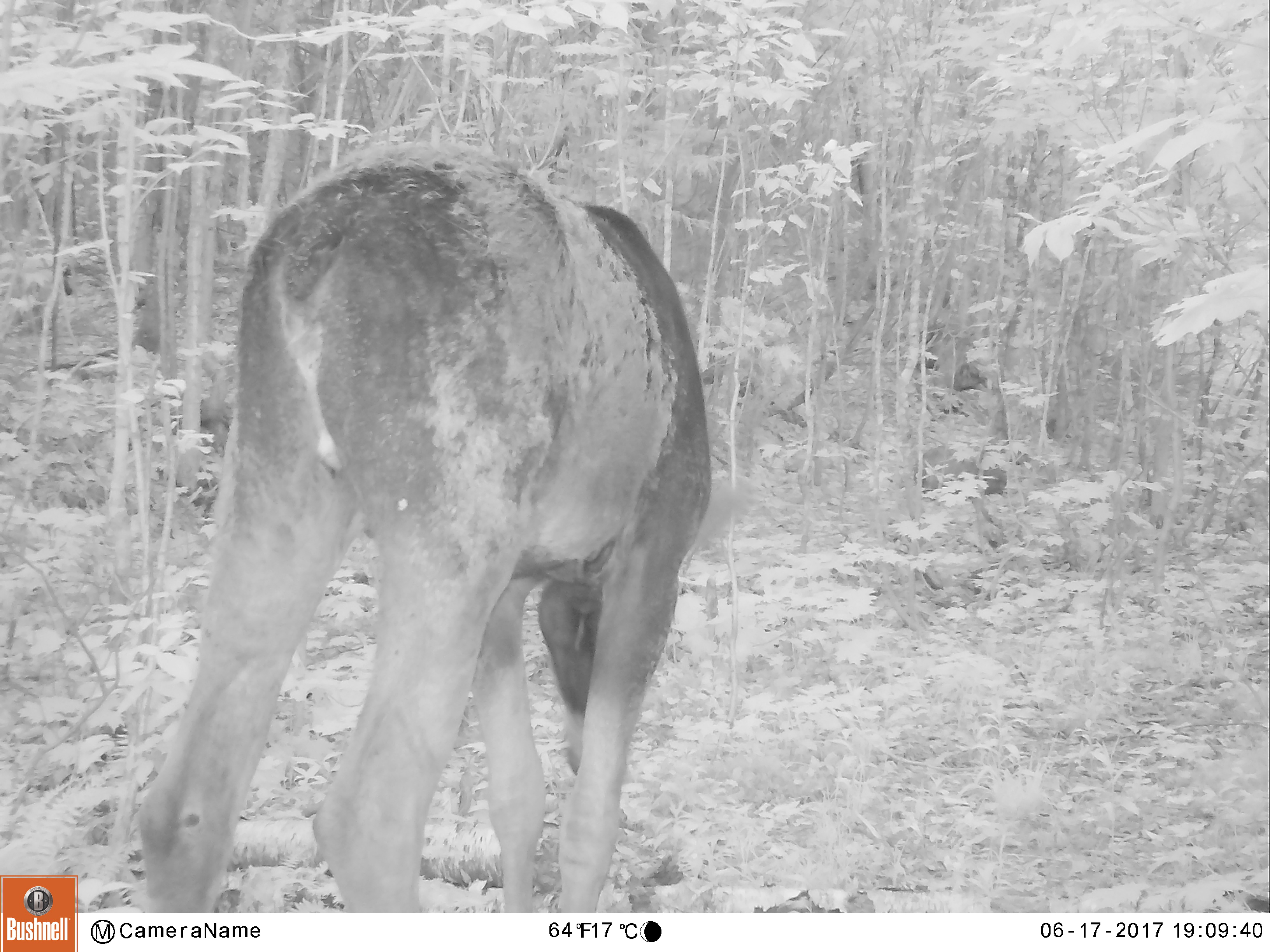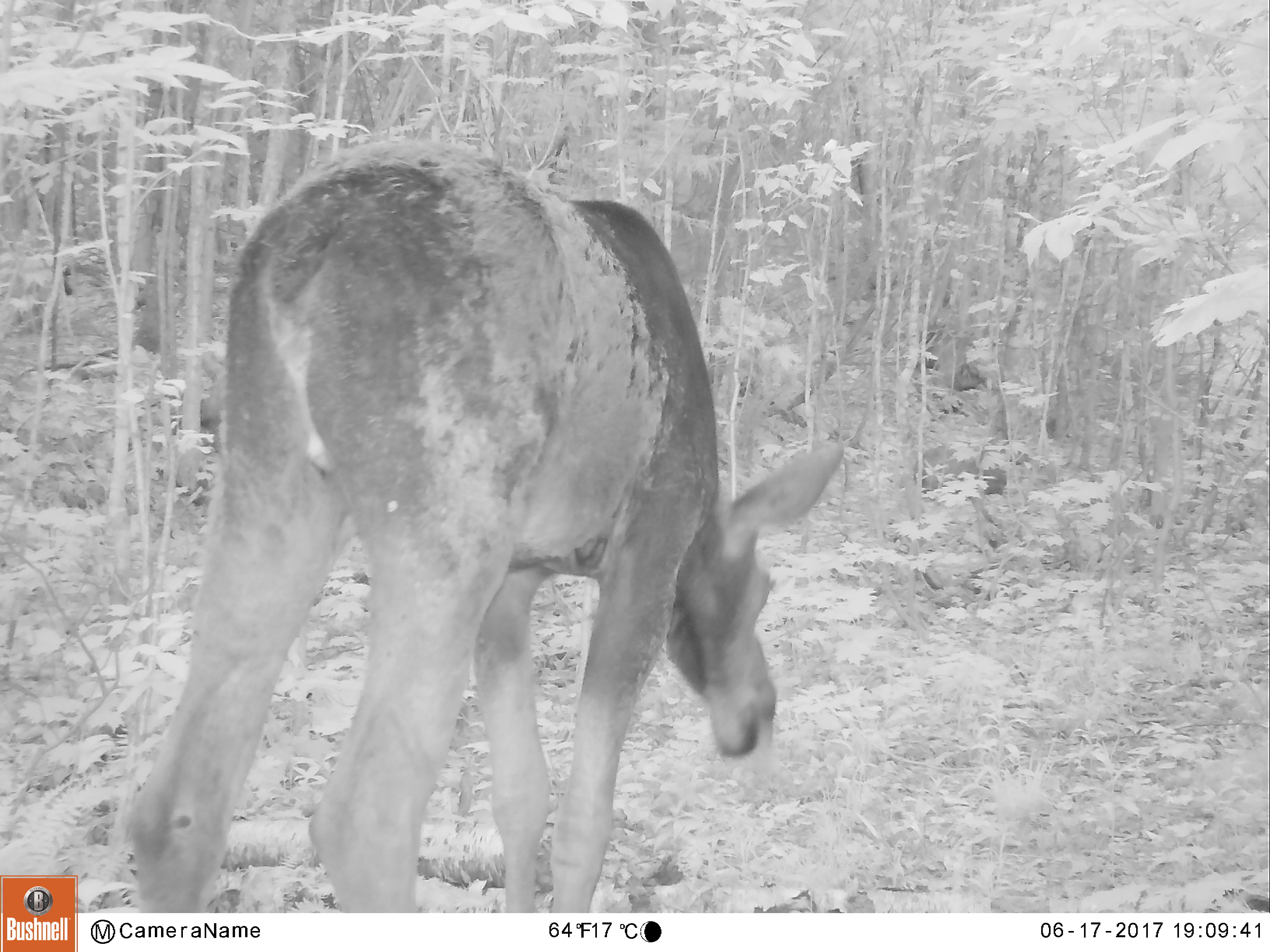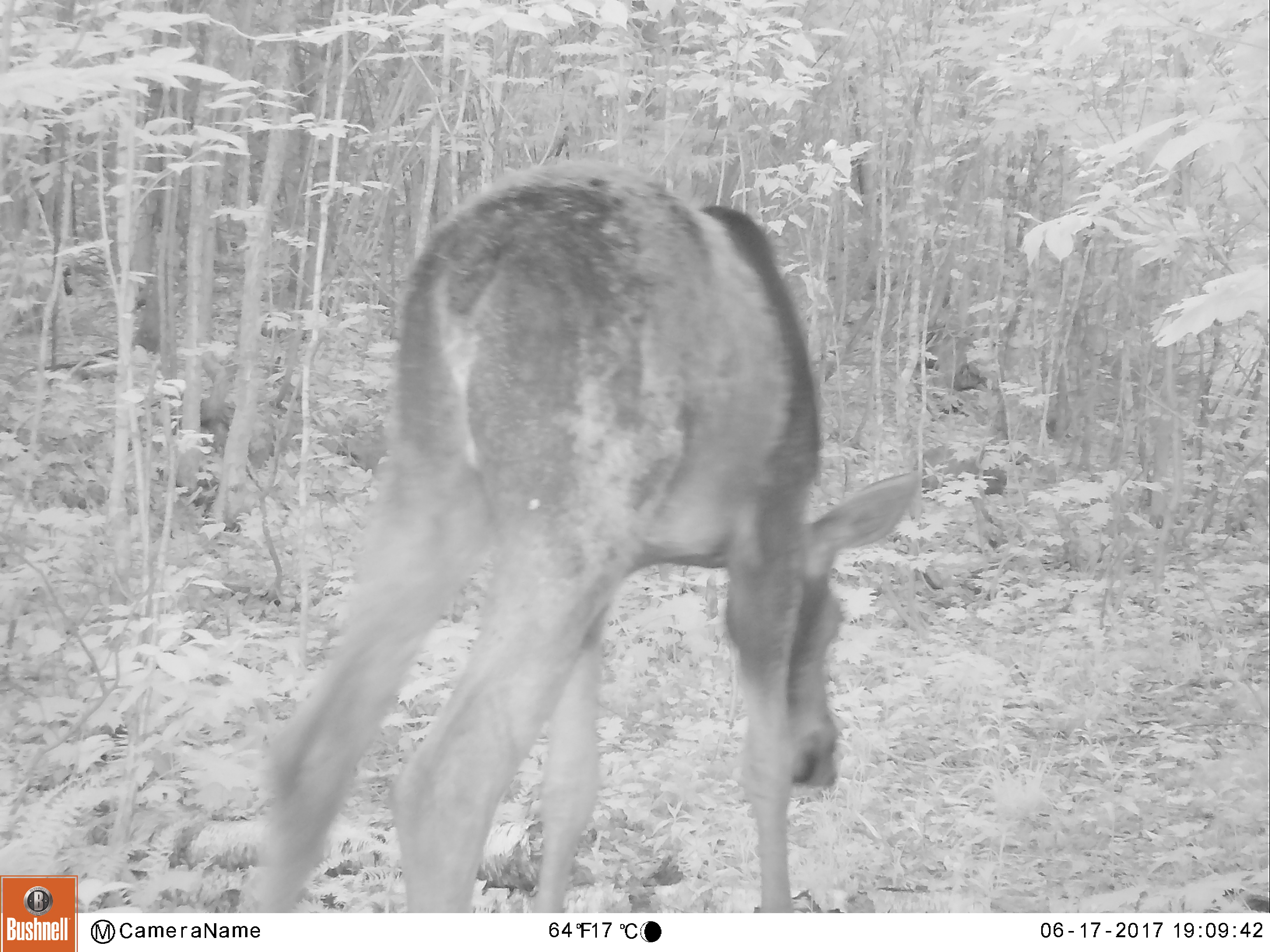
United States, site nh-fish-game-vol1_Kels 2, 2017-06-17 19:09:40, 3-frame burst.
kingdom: Animalia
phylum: Chordata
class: Mammalia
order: Artiodactyla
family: Cervidae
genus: Alces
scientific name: Alces alces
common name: moose